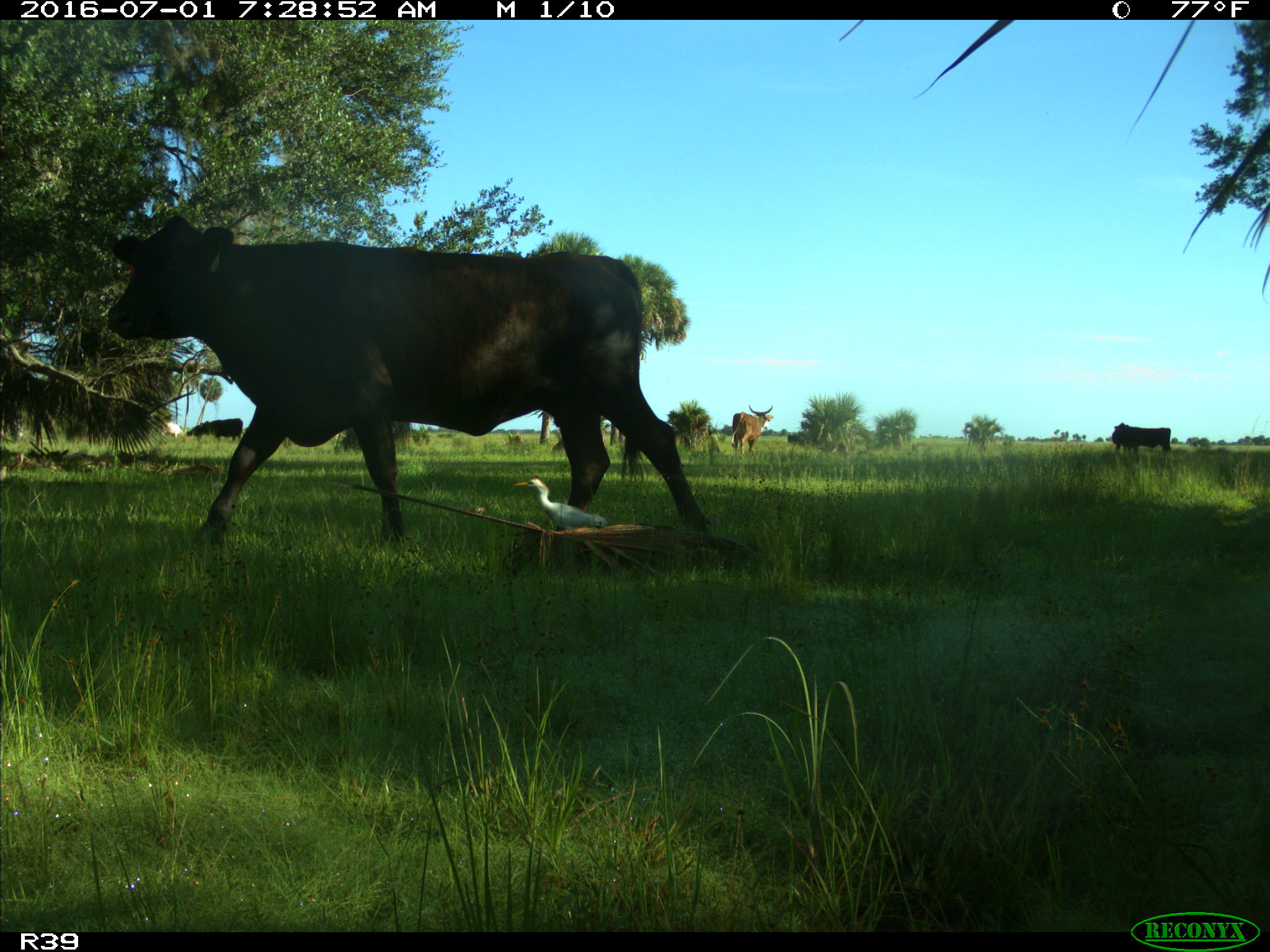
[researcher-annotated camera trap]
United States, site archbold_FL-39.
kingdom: Animalia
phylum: Chordata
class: Mammalia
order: Artiodactyla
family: Bovidae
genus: Bos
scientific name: Bos taurus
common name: domestic cow